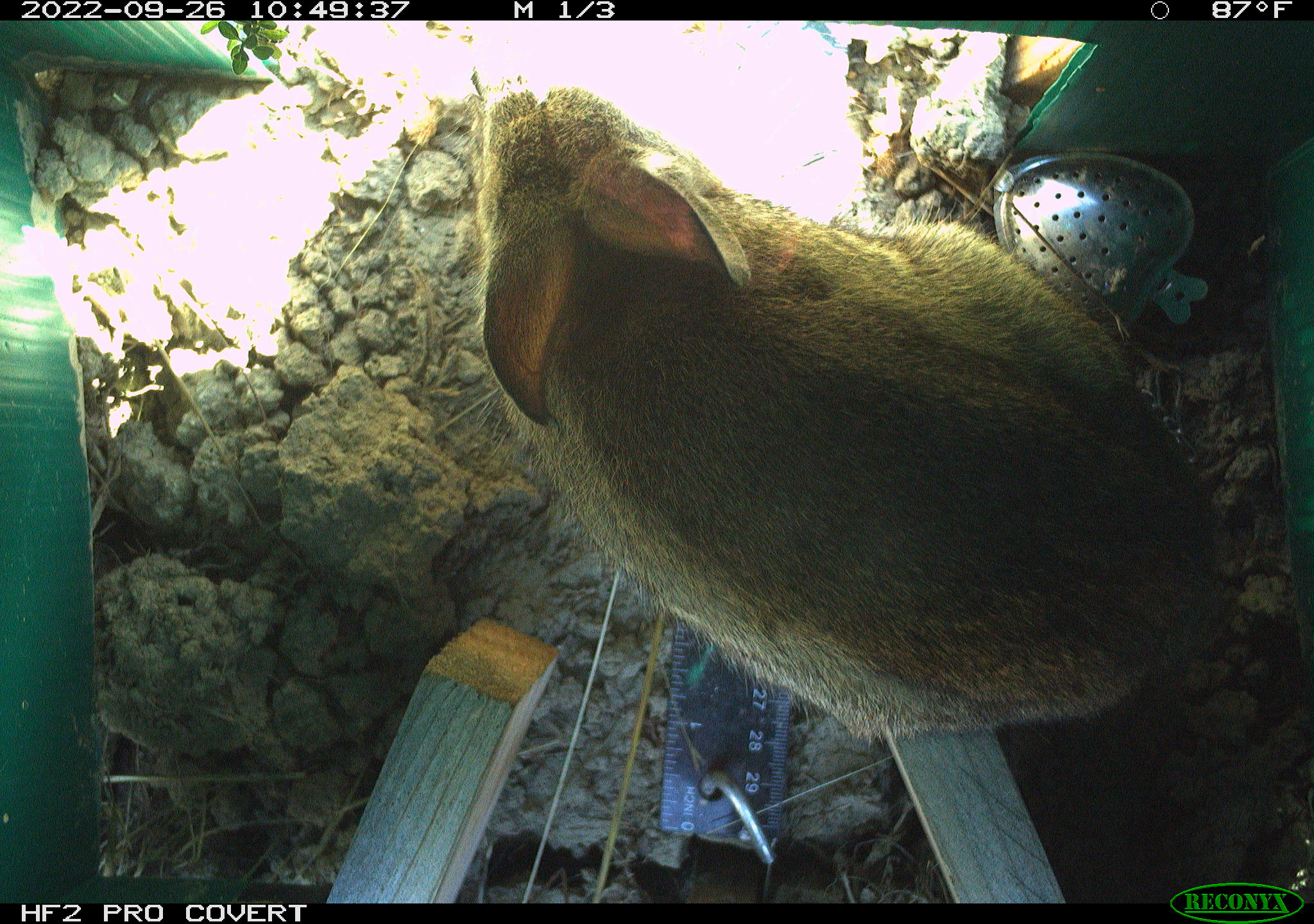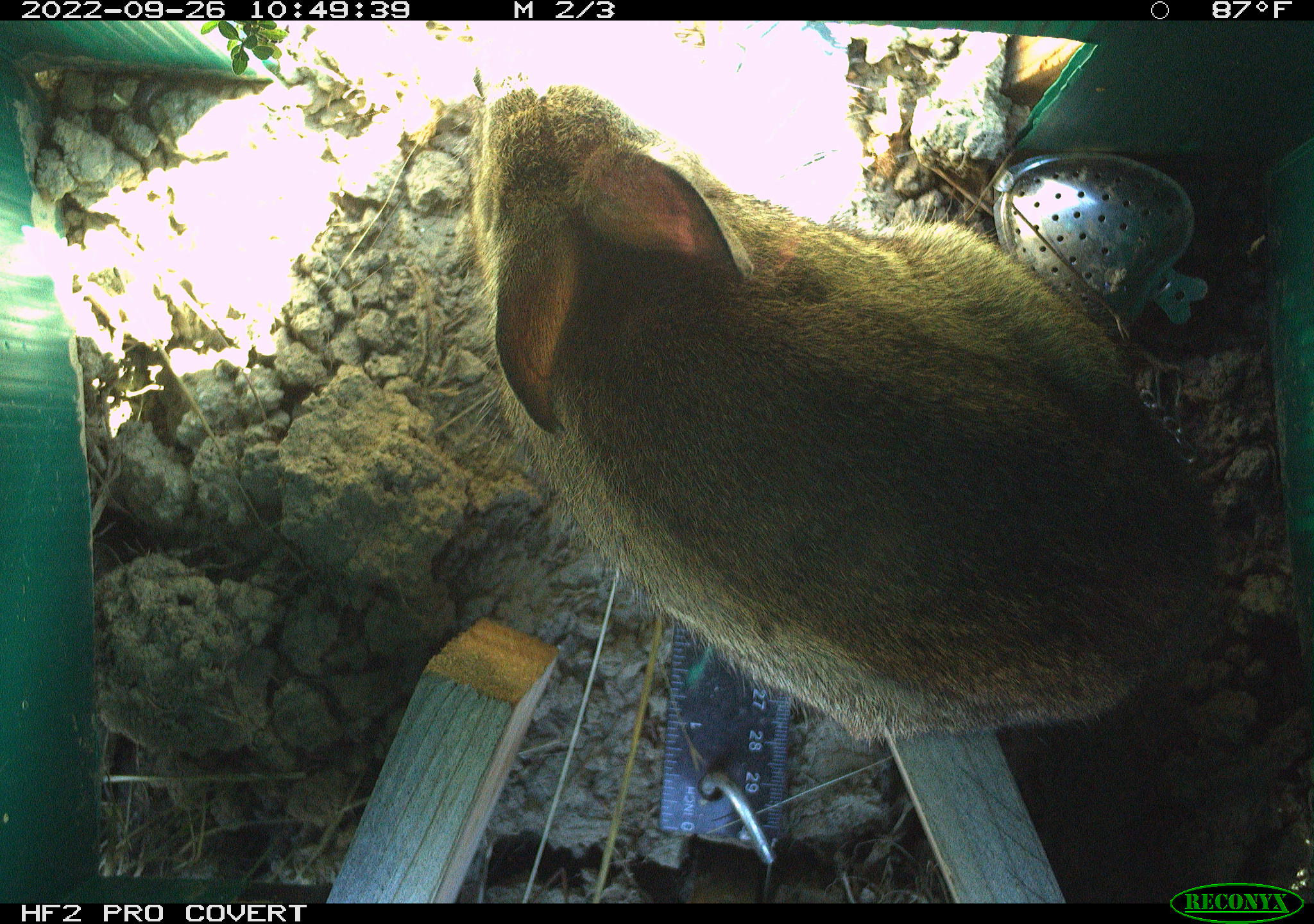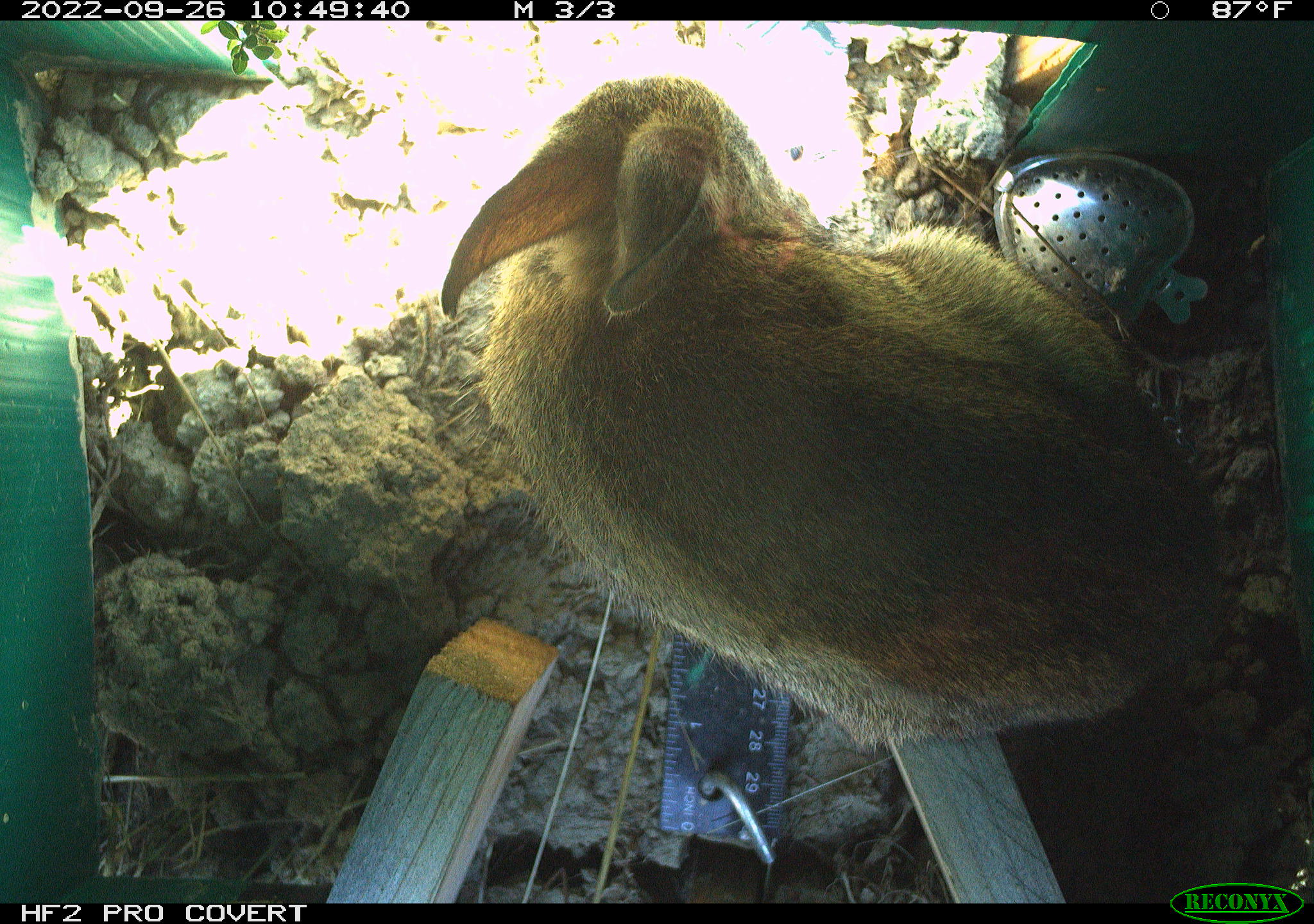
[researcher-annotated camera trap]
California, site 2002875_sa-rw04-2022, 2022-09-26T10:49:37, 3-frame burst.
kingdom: Animalia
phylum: Chordata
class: Mammalia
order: Lagomorpha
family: Leporidae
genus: Sylvilagus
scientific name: Sylvilagus bachmani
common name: brush rabbit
Brush rabbit (Sylvilagus bachmani).